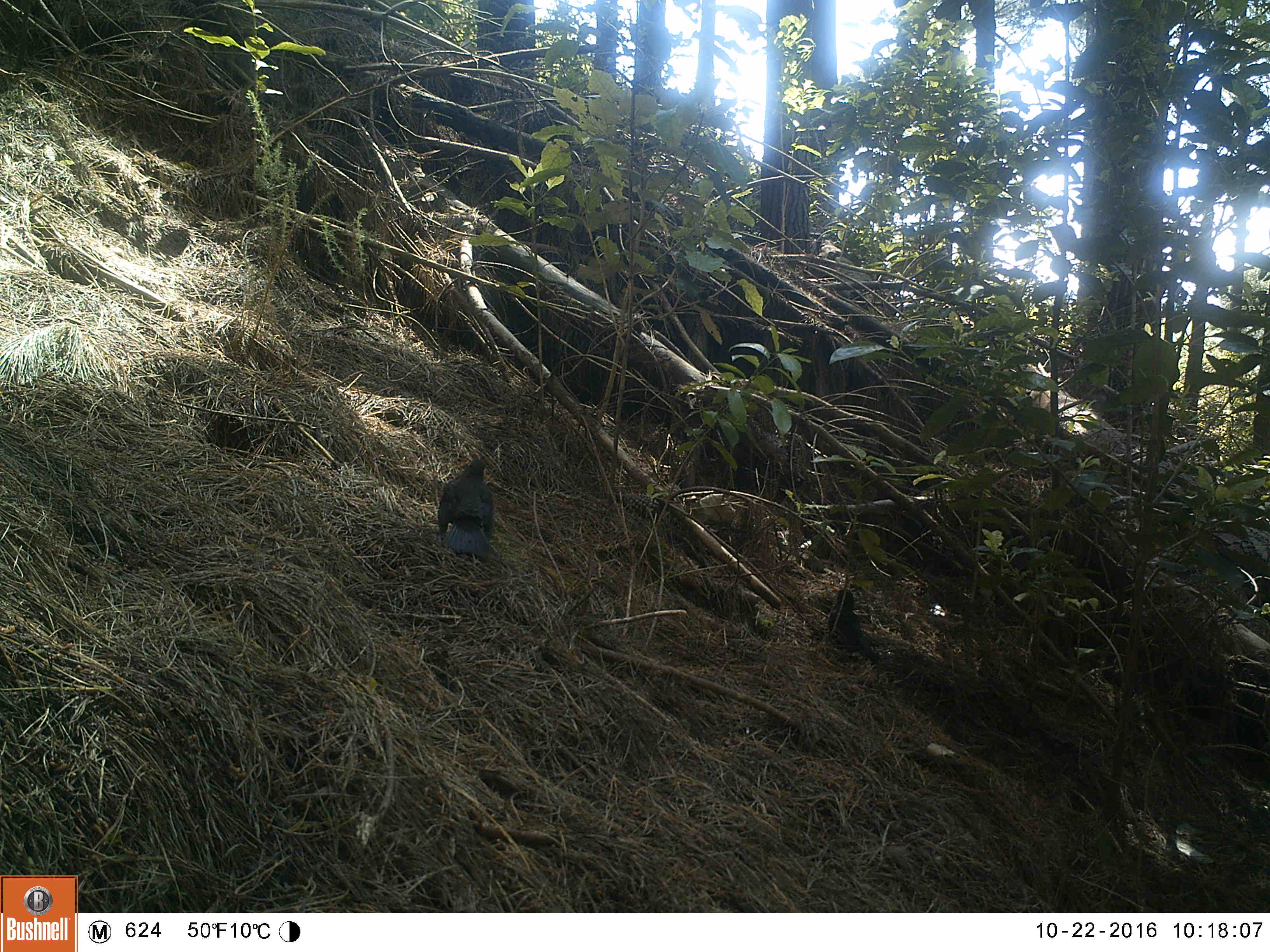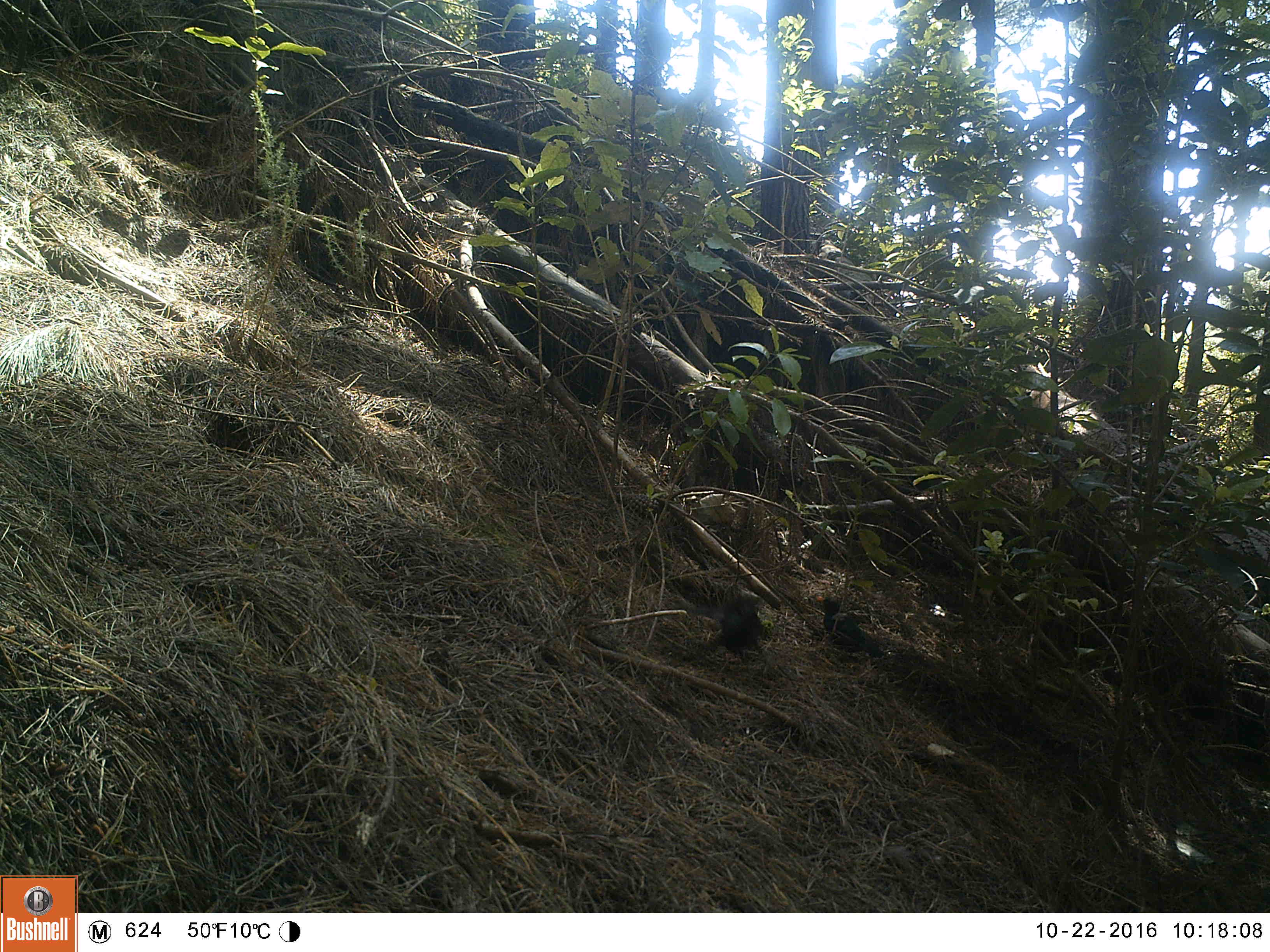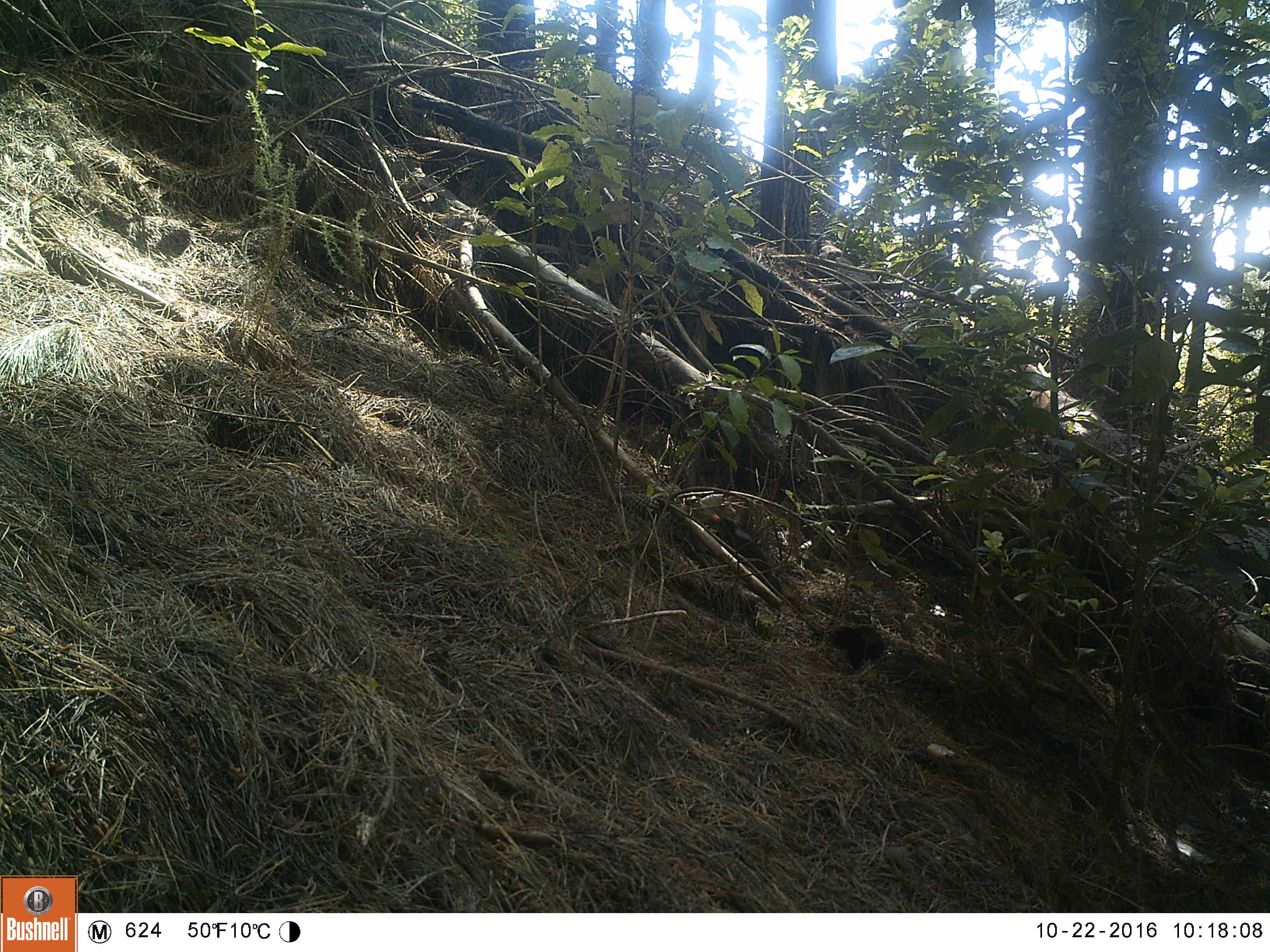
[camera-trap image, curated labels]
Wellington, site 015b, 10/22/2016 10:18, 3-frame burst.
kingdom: Animalia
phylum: Chordata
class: Aves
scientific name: Aves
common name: bird